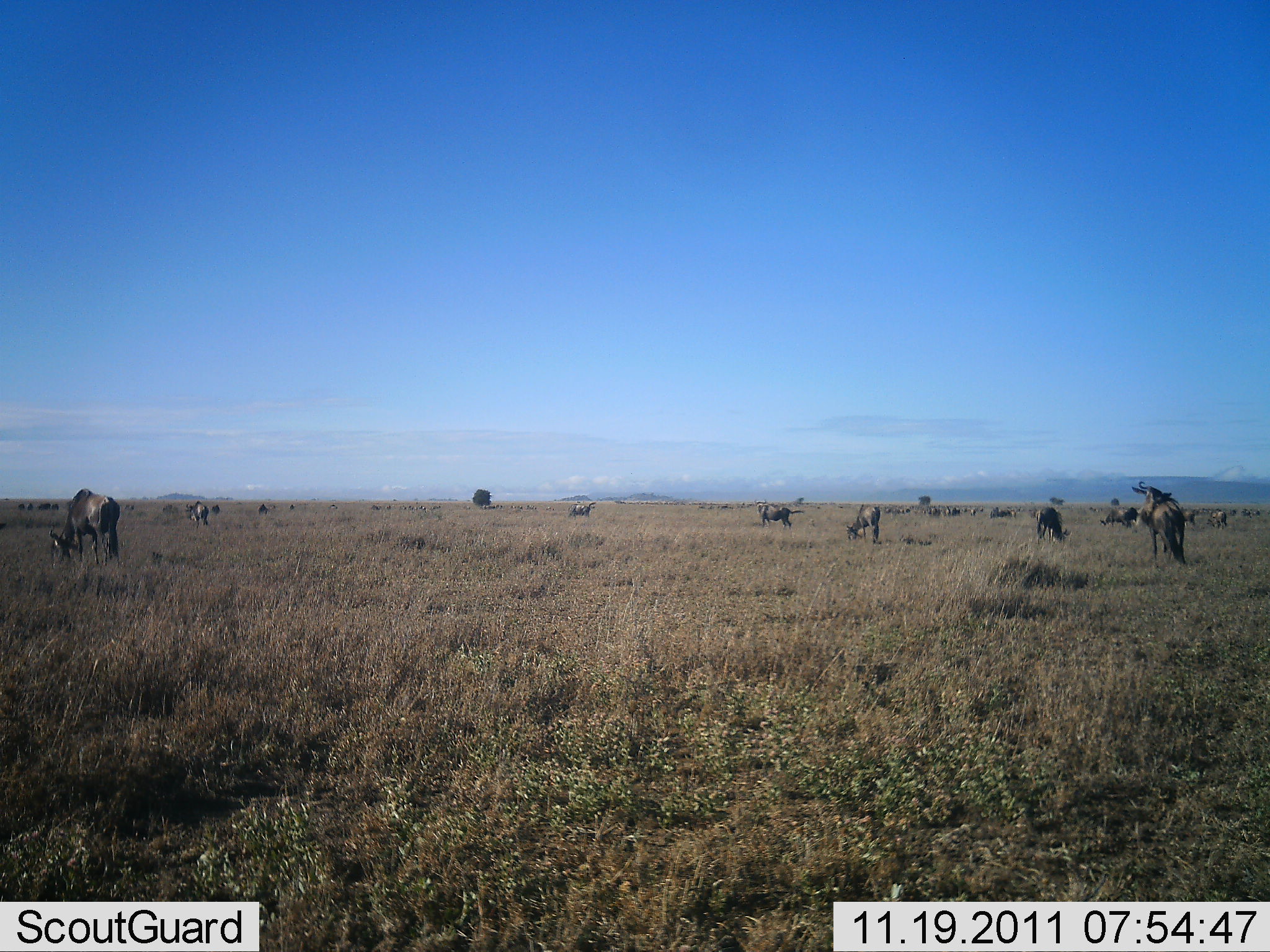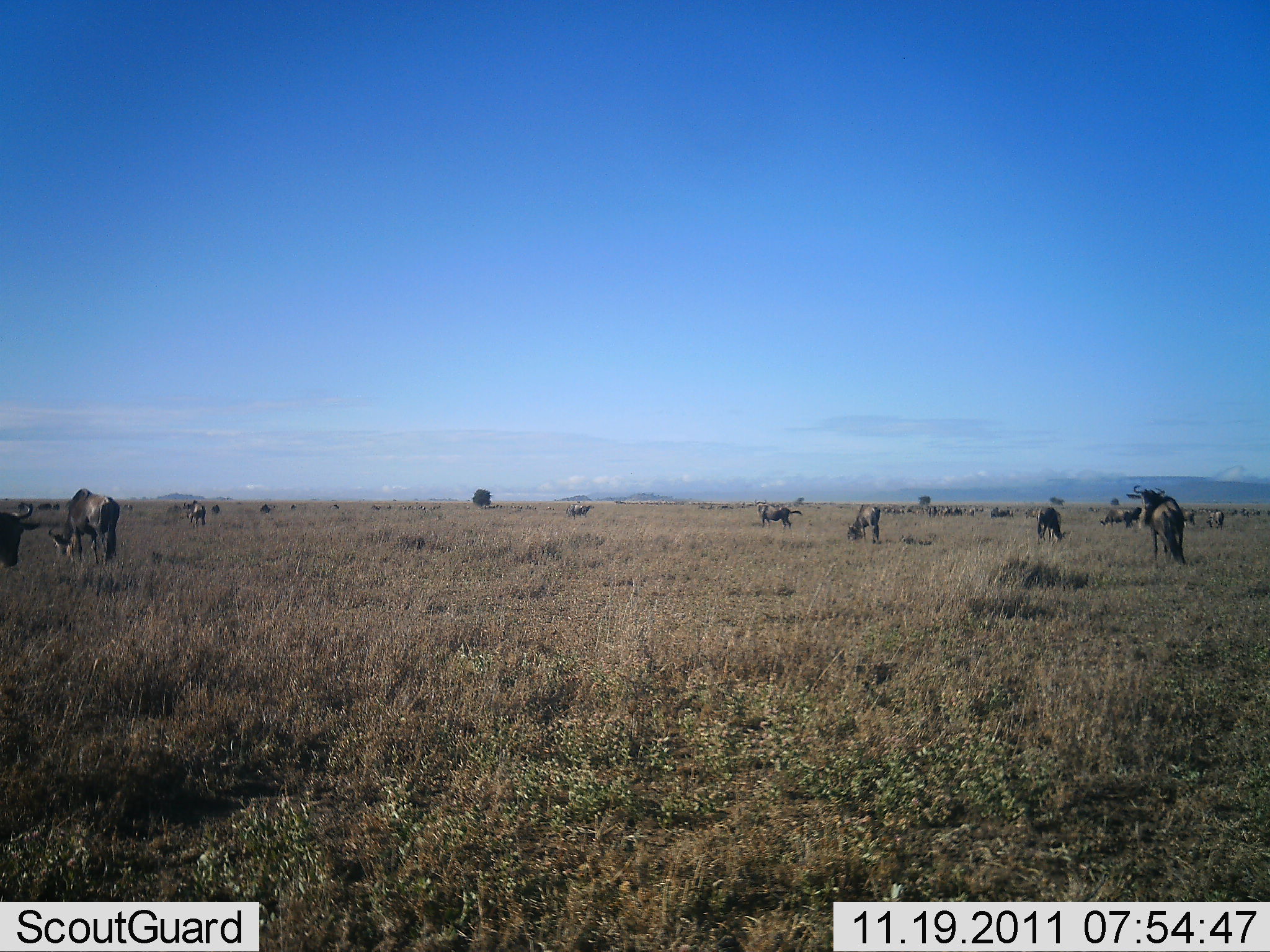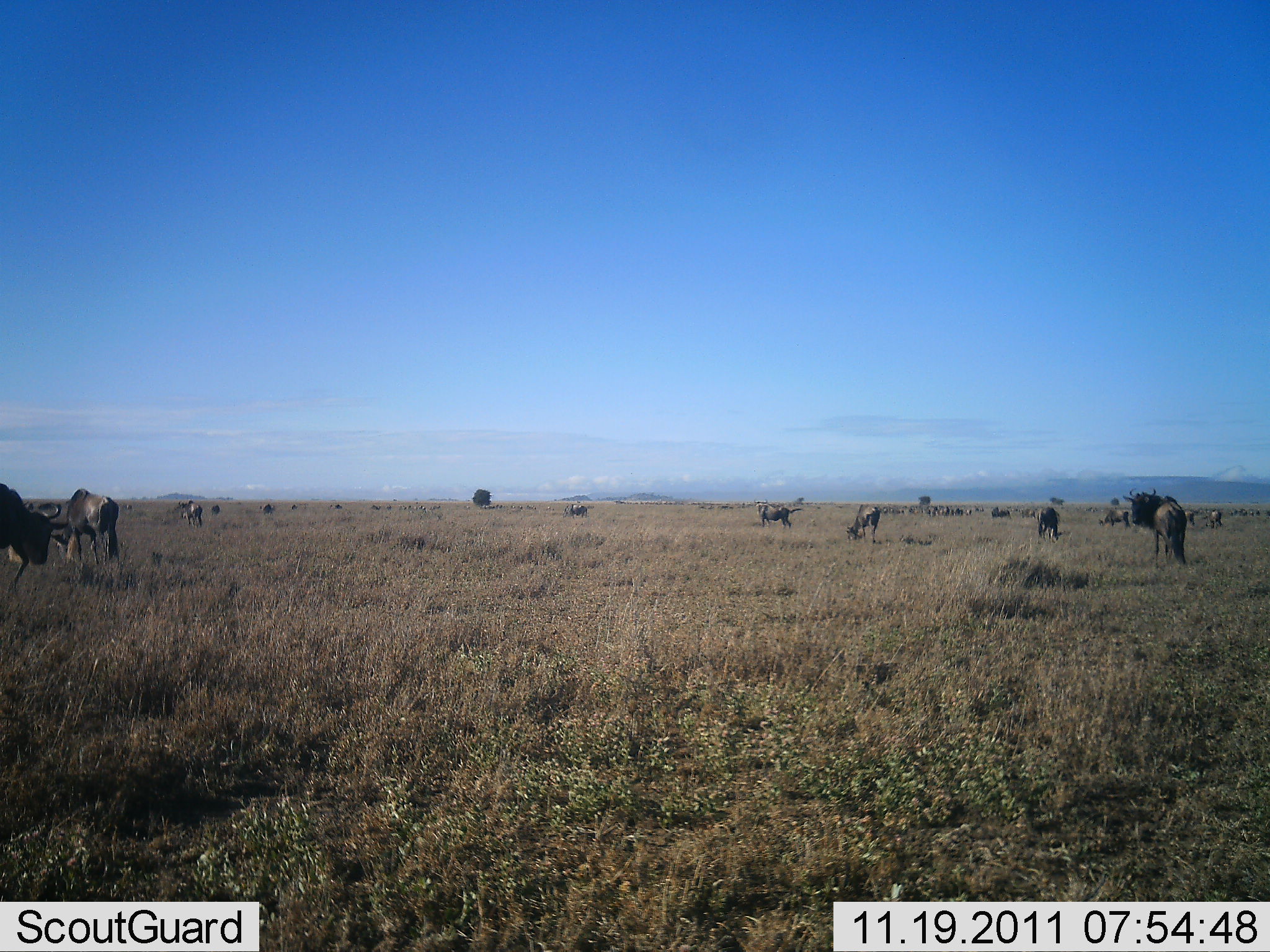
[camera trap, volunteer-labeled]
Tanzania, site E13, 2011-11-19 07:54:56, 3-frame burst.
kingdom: Animalia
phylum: Chordata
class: Mammalia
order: Artiodactyla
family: Bovidae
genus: Connochaetes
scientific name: Connochaetes taurinus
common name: blue wildebeest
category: wildebeest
Wildebeest (blue wildebeest) (Connochaetes taurinus), count 11-50. Behavior (volunteer vote fractions): standing 64%, resting 0%, moving 50%, interacting 7%. Young present (vote fraction): 0%. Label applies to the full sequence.